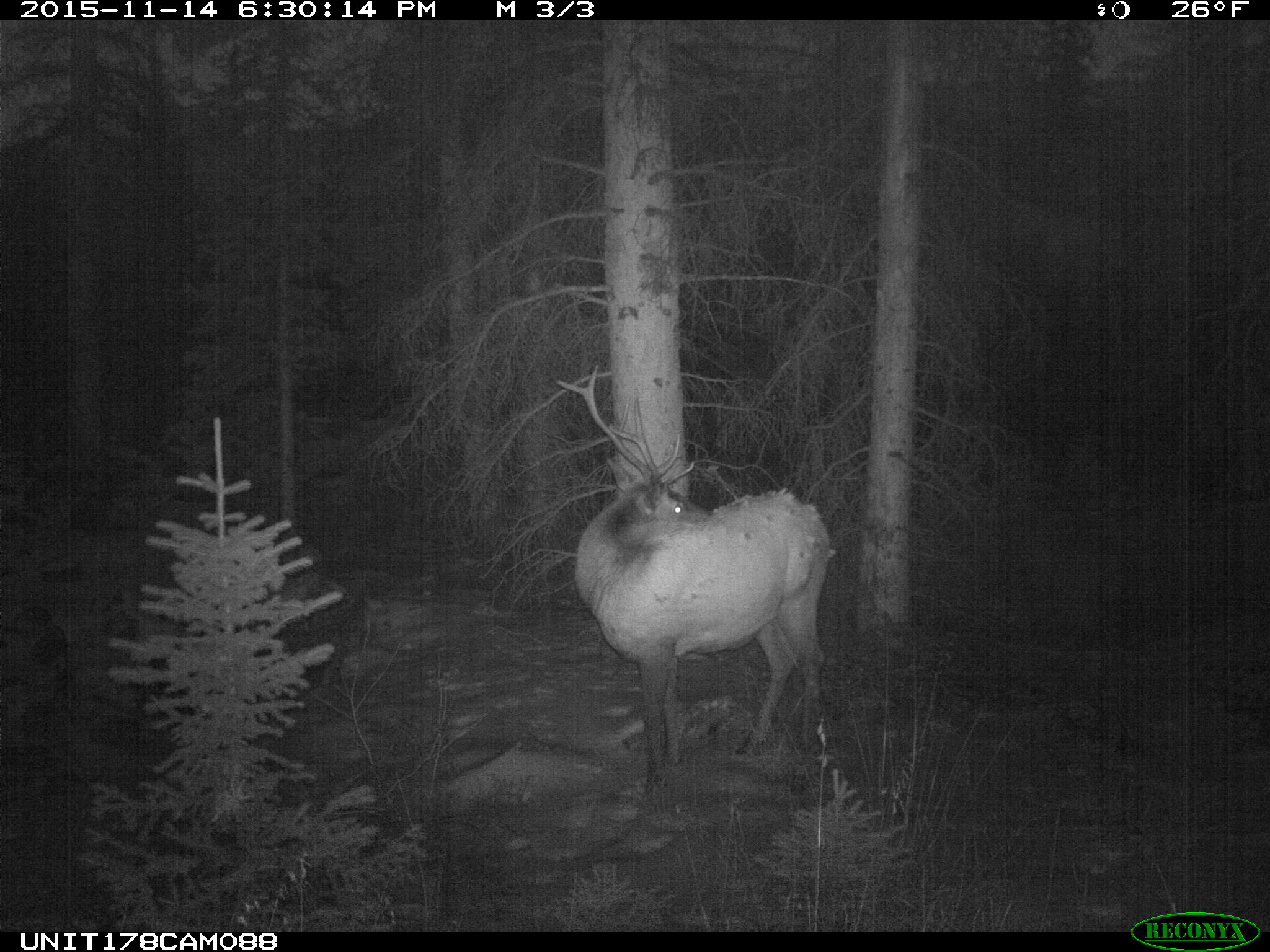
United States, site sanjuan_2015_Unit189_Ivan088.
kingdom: Animalia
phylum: Chordata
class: Mammalia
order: Artiodactyla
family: Cervidae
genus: Cervus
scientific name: Cervus elaphus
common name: red deer